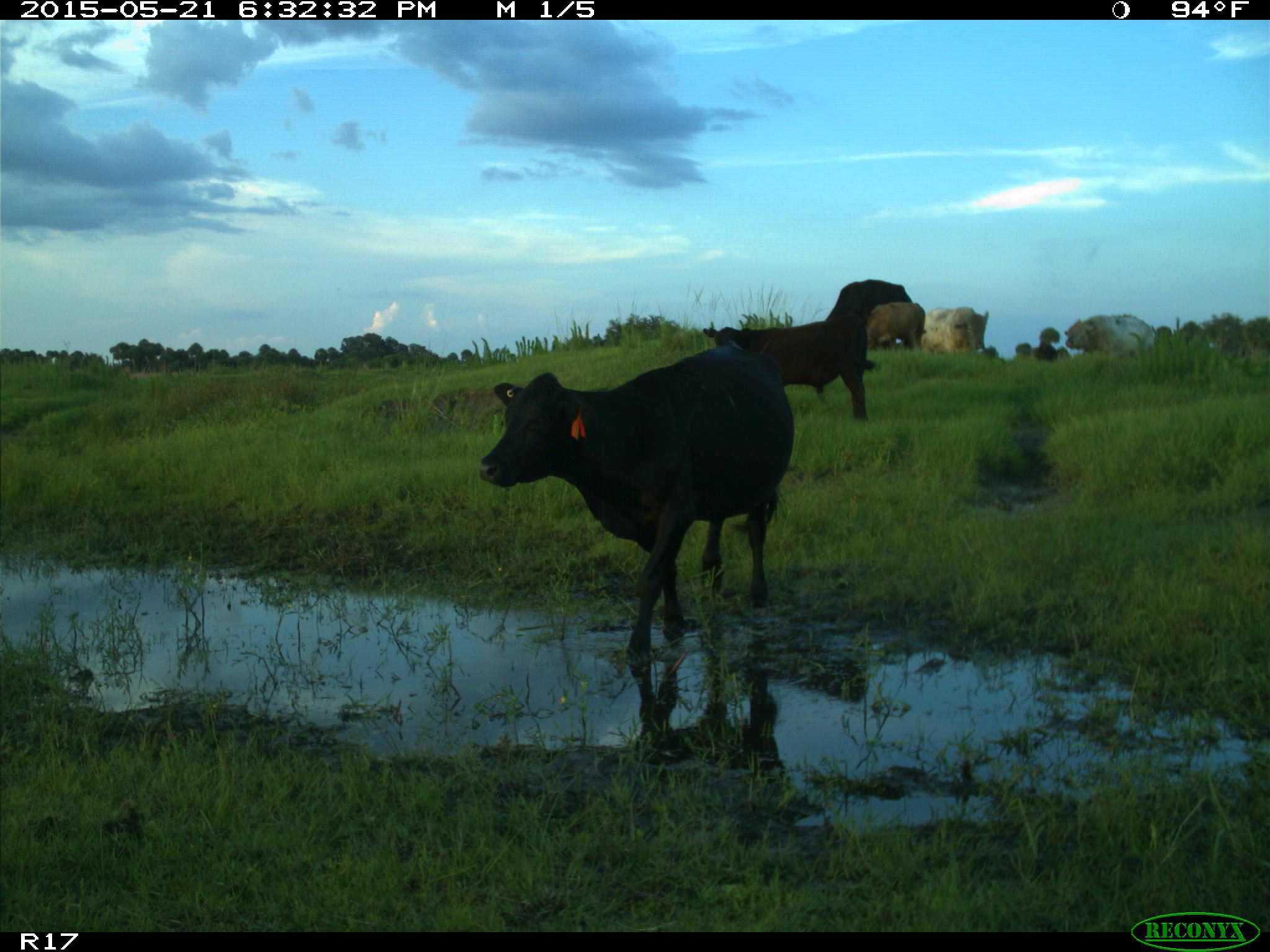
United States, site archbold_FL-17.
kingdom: Animalia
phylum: Chordata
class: Mammalia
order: Artiodactyla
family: Bovidae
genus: Bos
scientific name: Bos taurus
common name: domestic cow